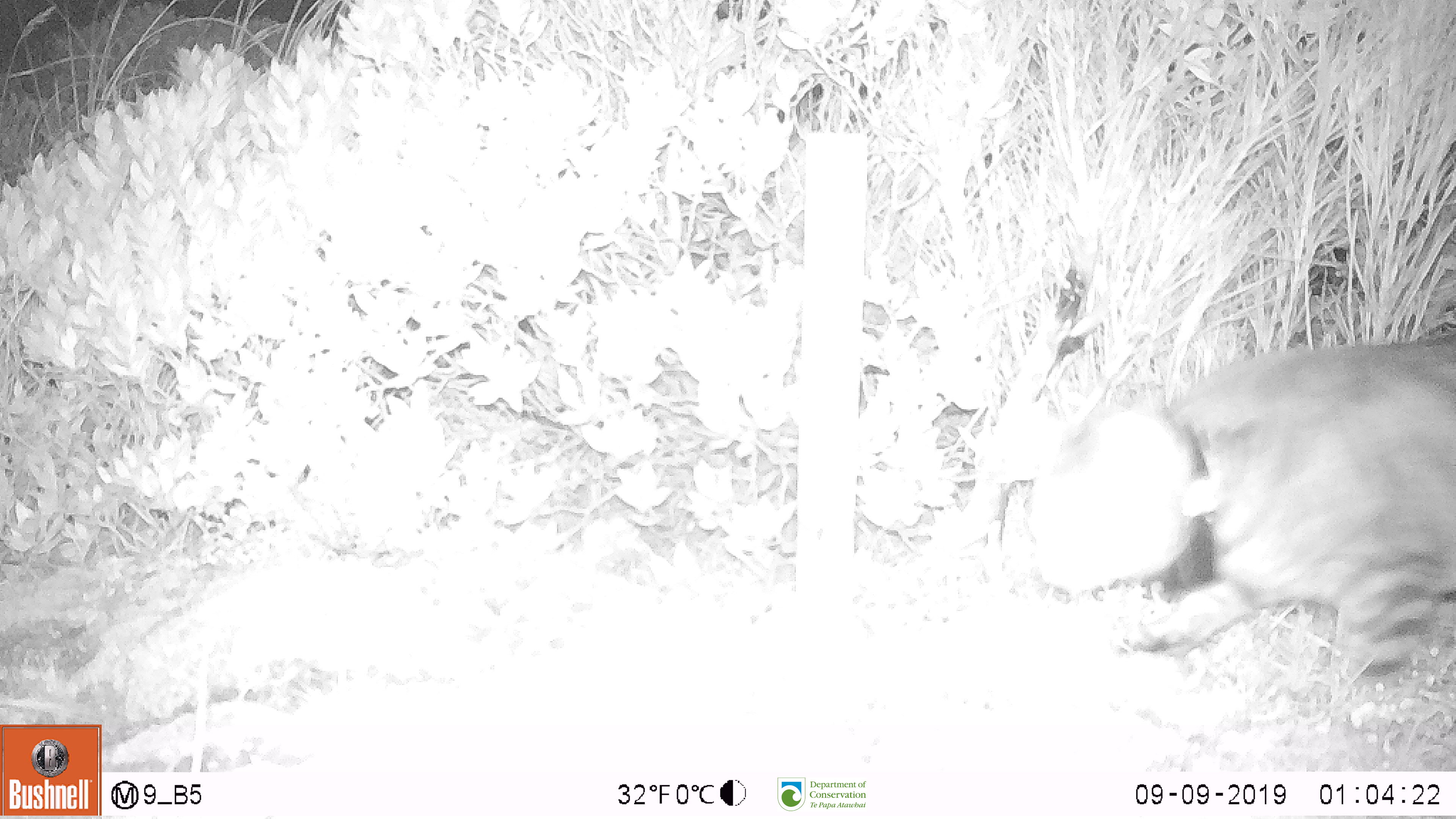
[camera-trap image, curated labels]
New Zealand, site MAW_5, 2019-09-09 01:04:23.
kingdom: Animalia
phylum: Chordata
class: Mammalia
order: Carnivora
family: Felidae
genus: Felis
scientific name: Felis catus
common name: domestic cat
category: cat